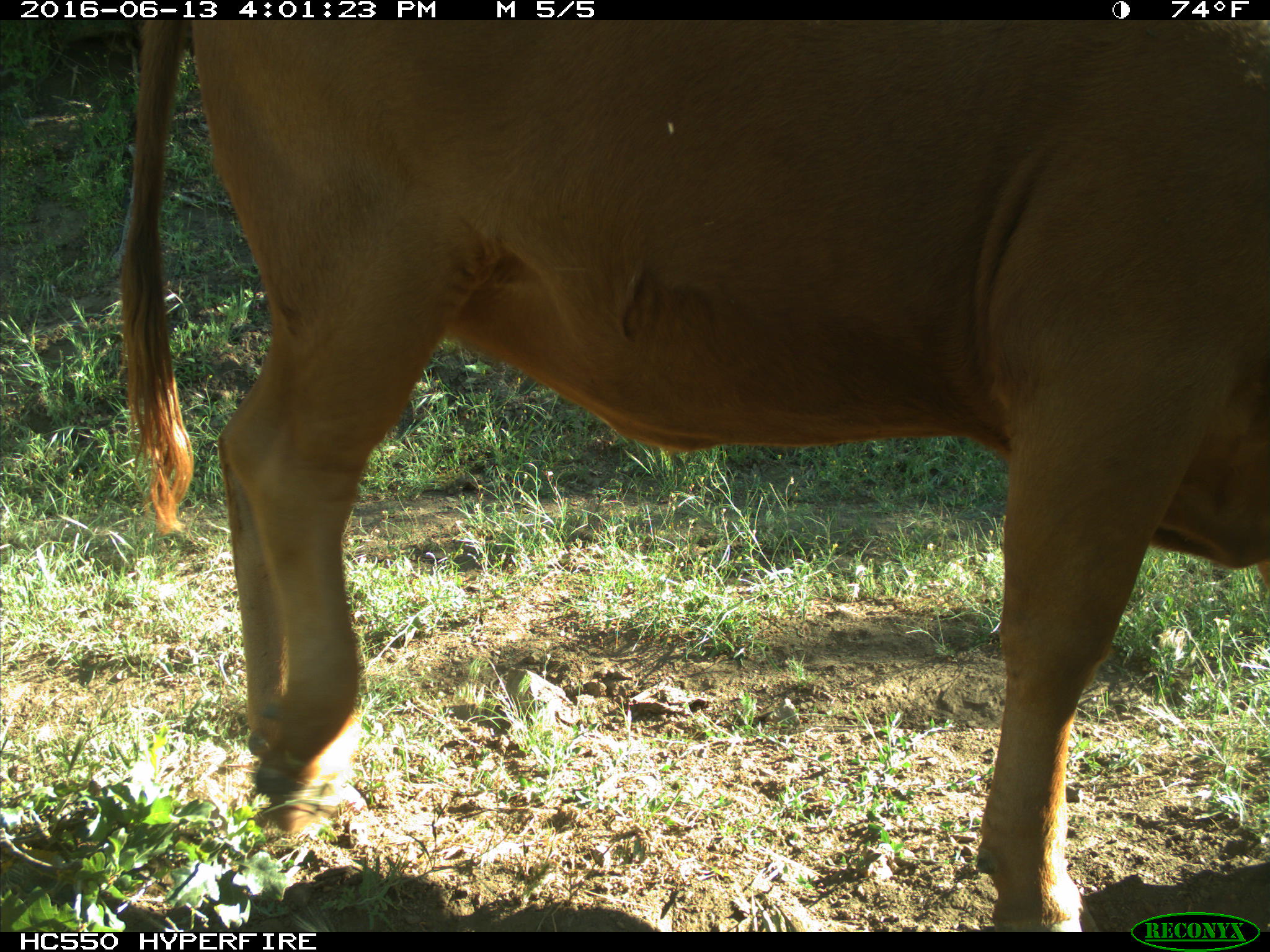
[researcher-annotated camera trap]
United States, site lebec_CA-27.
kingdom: Animalia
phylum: Chordata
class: Mammalia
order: Artiodactyla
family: Bovidae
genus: Bos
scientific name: Bos taurus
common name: domestic cow